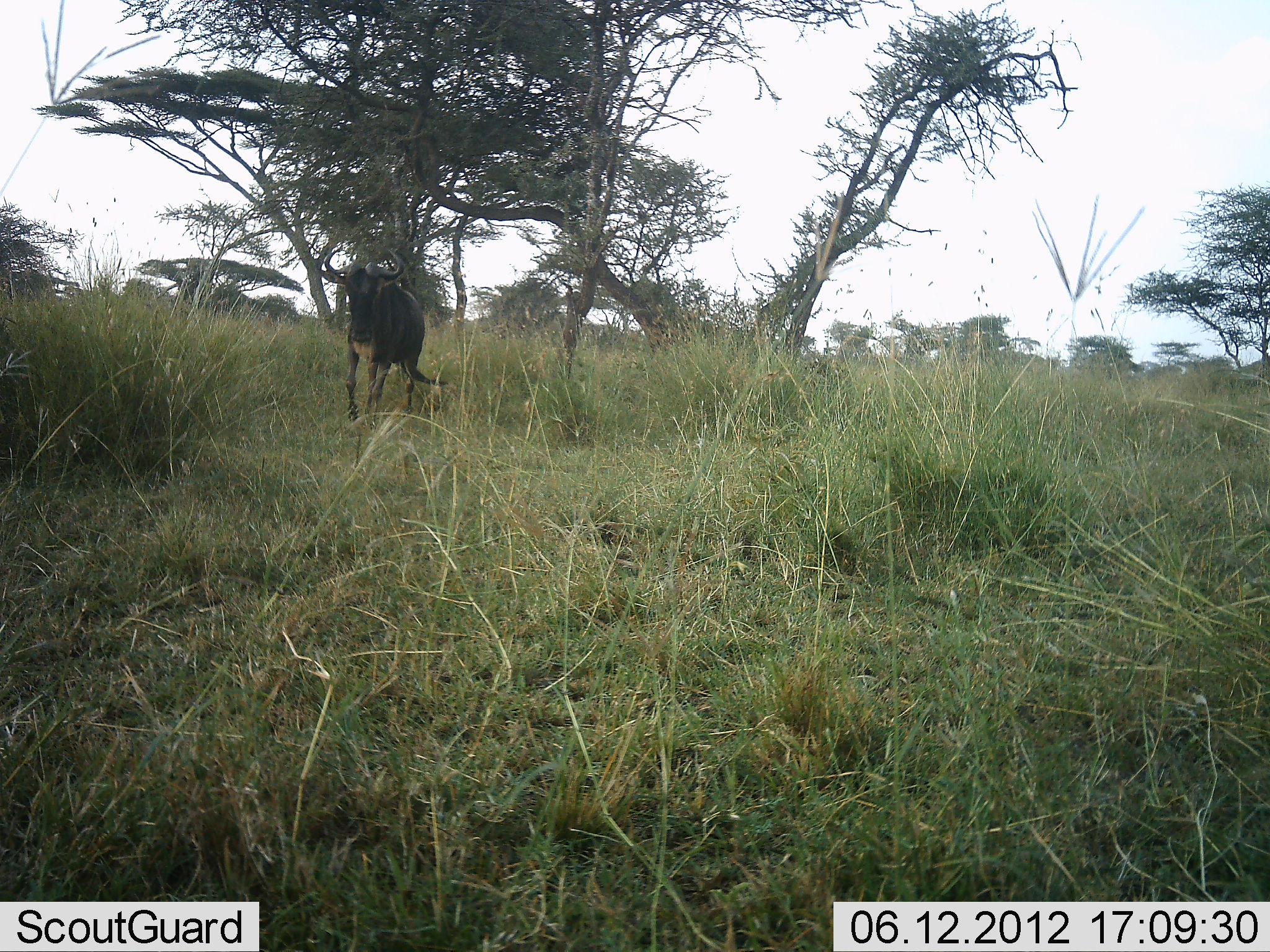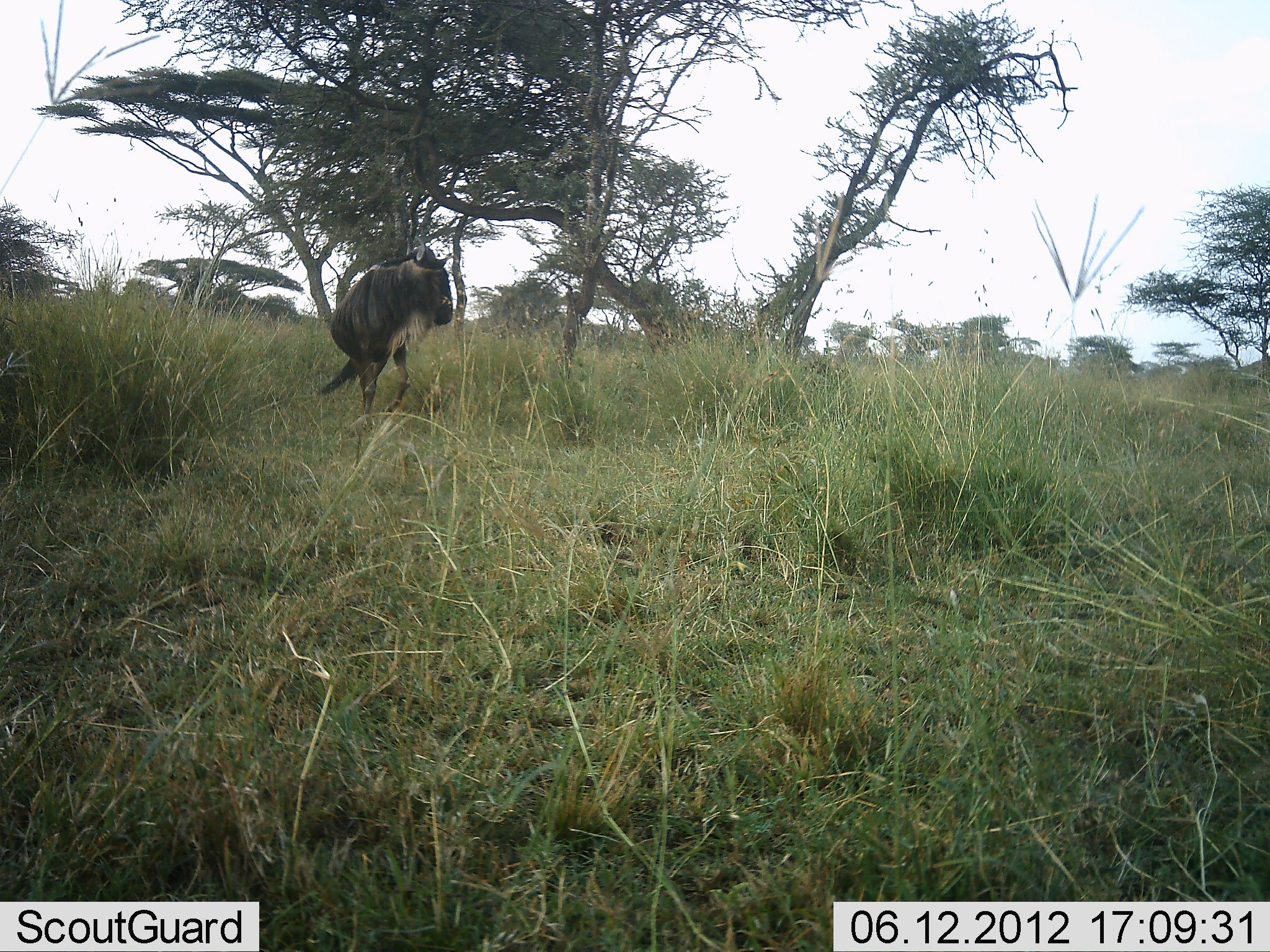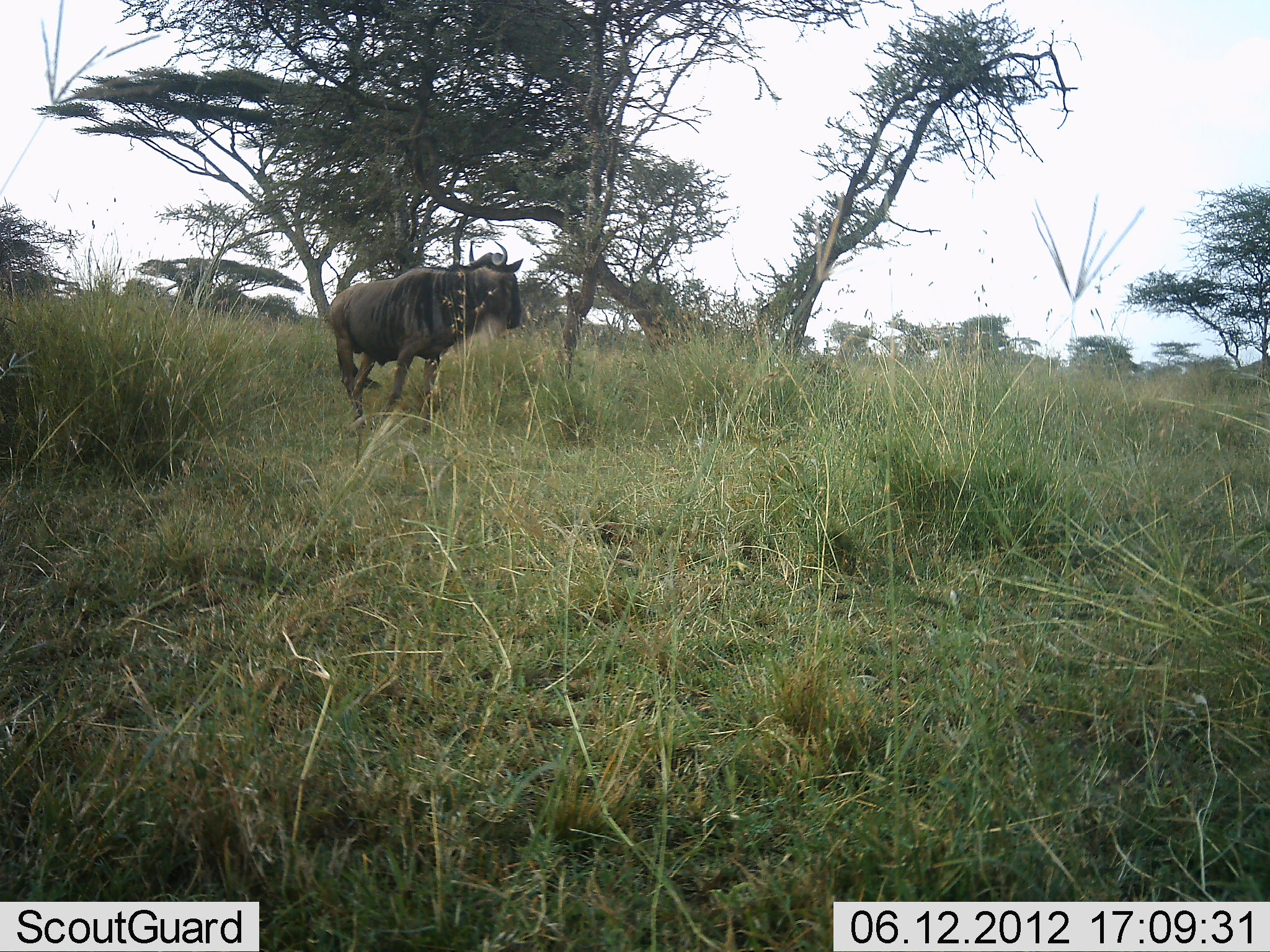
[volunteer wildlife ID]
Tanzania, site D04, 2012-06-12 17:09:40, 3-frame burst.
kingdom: Animalia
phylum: Chordata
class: Mammalia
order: Artiodactyla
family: Bovidae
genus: Connochaetes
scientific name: Connochaetes taurinus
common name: blue wildebeest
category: wildebeest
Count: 1.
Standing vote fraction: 10%.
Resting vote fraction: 0%.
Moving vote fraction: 90%.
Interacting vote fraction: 0%.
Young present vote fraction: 0%.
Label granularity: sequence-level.